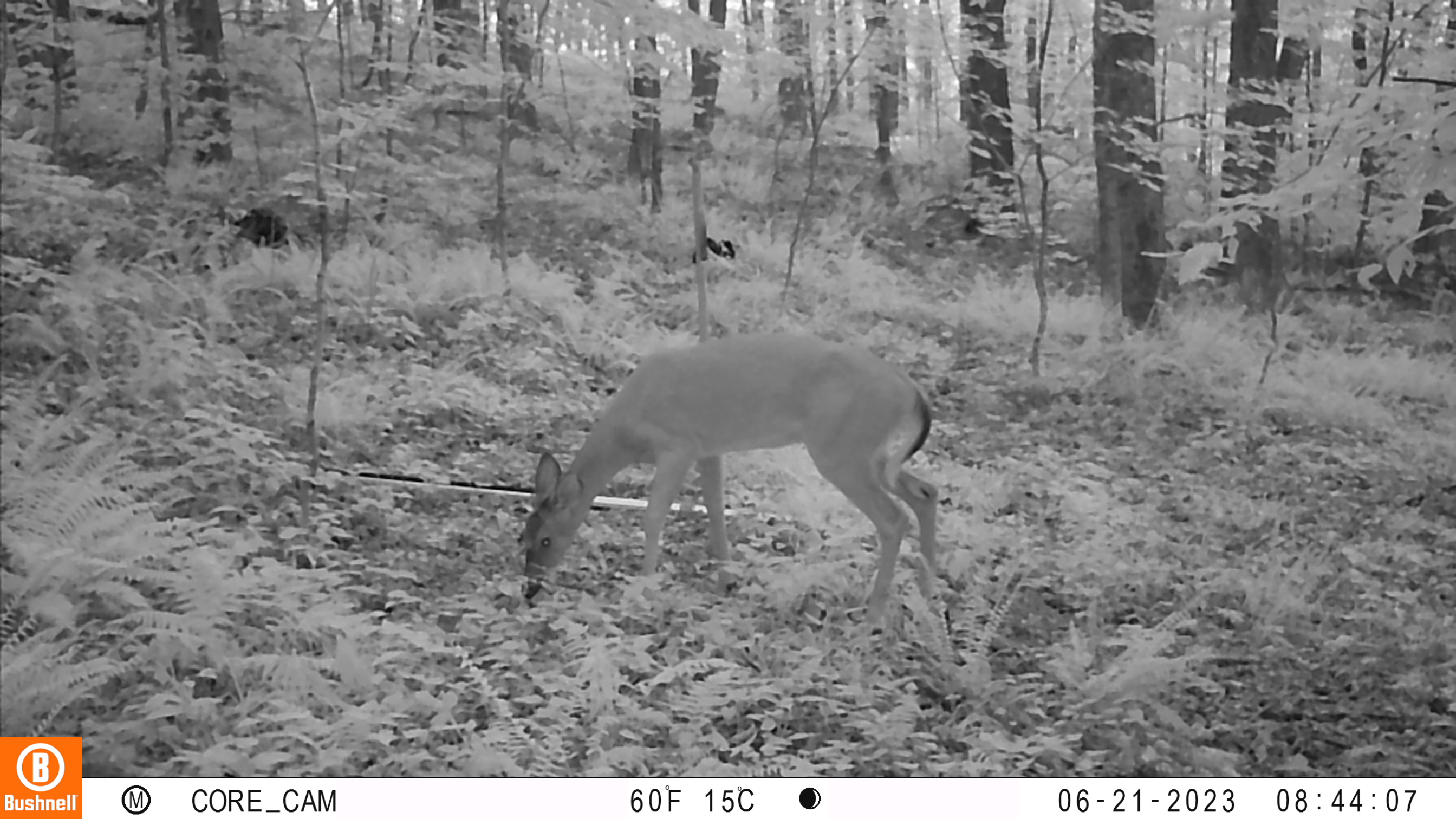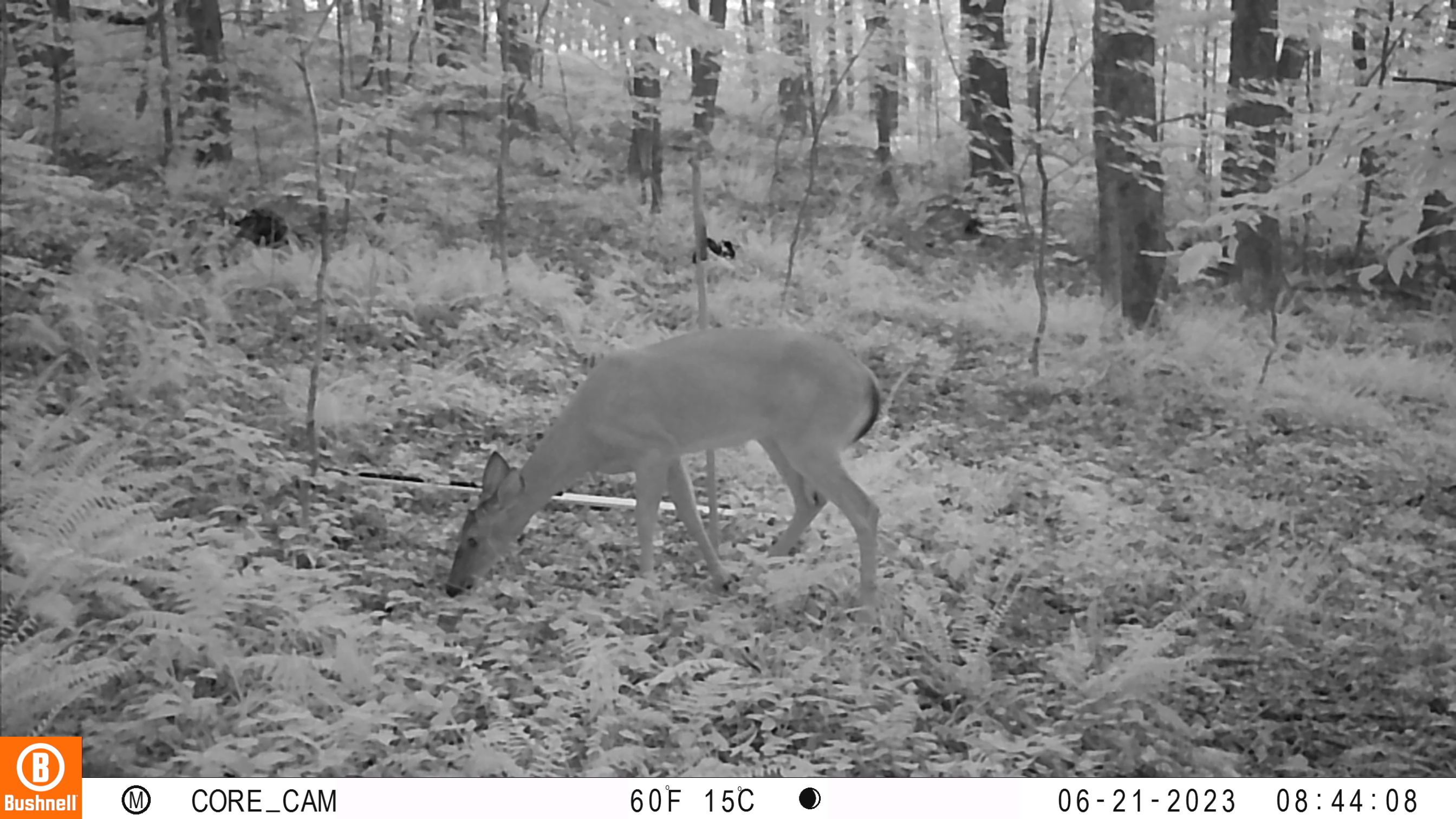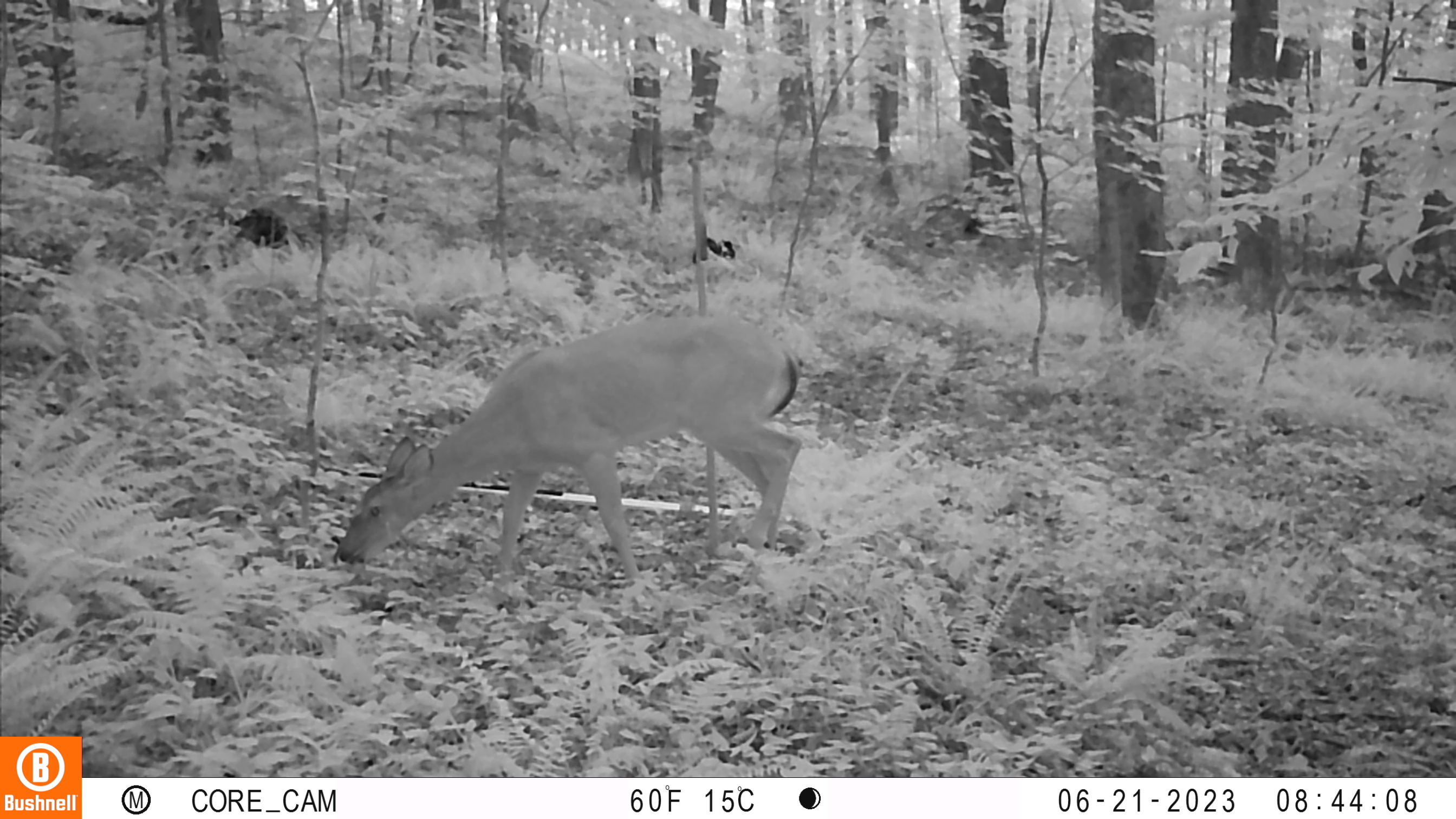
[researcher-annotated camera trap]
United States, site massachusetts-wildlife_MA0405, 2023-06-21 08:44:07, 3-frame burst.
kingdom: Animalia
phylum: Chordata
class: Mammalia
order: Artiodactyla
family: Cervidae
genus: Odocoileus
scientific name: Odocoileus virginianus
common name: white-tailed deer